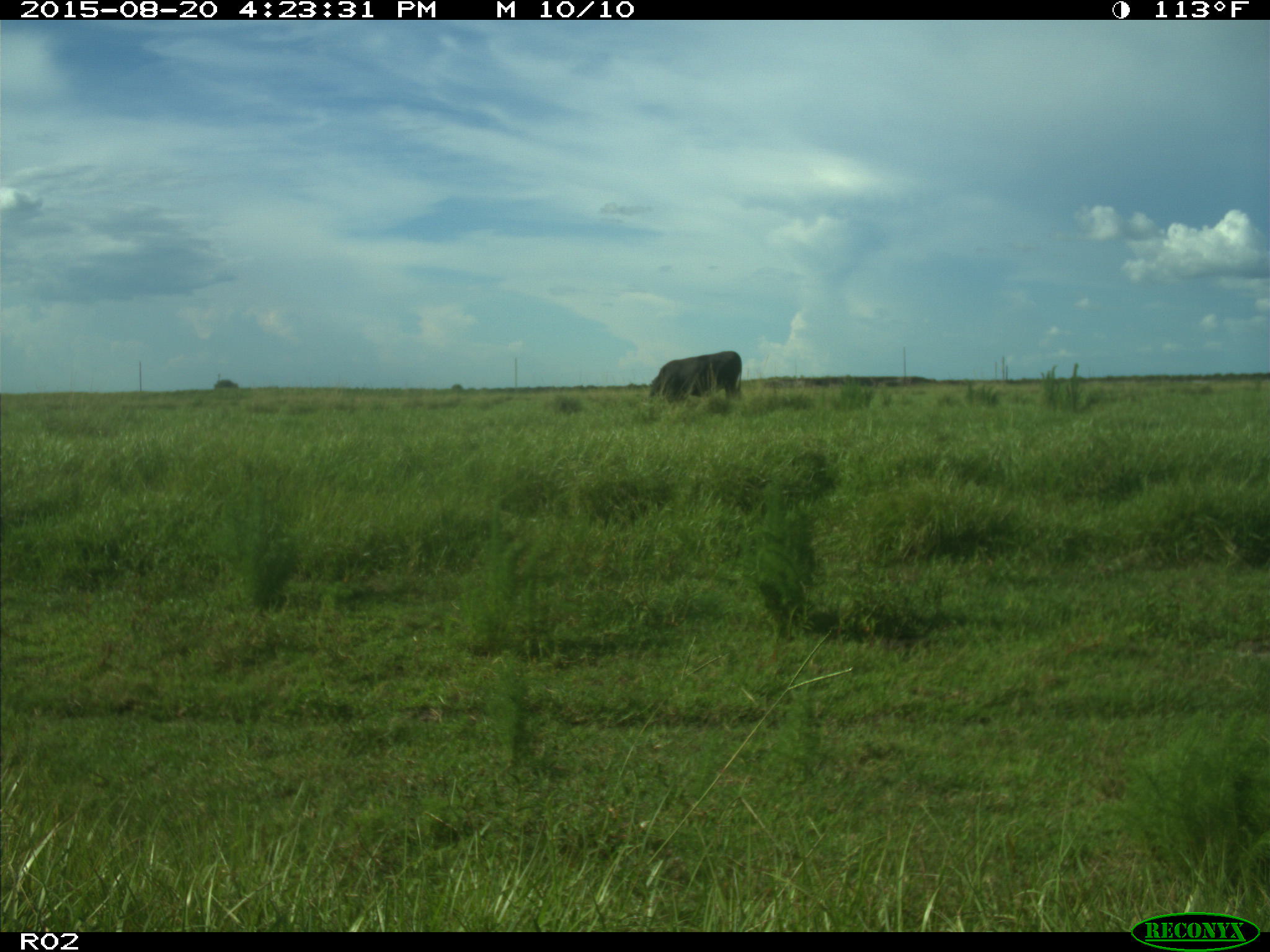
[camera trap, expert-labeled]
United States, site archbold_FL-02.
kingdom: Animalia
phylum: Chordata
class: Mammalia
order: Artiodactyla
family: Bovidae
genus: Bos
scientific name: Bos taurus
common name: domestic cow